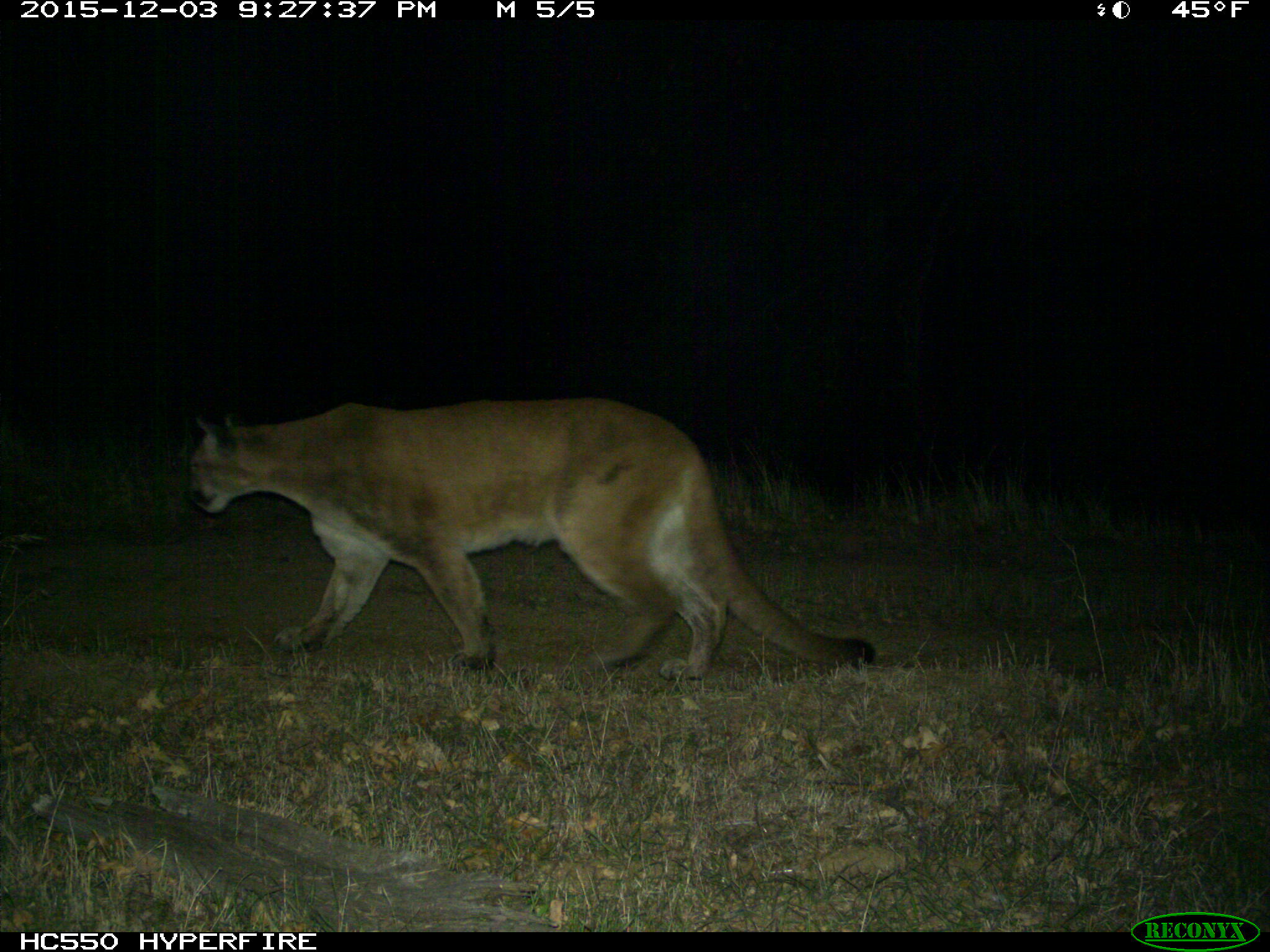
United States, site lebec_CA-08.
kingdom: Animalia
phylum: Chordata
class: Mammalia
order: Carnivora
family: Felidae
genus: Puma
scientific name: Puma concolor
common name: mountain lion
Puma concolor (mountain lion).